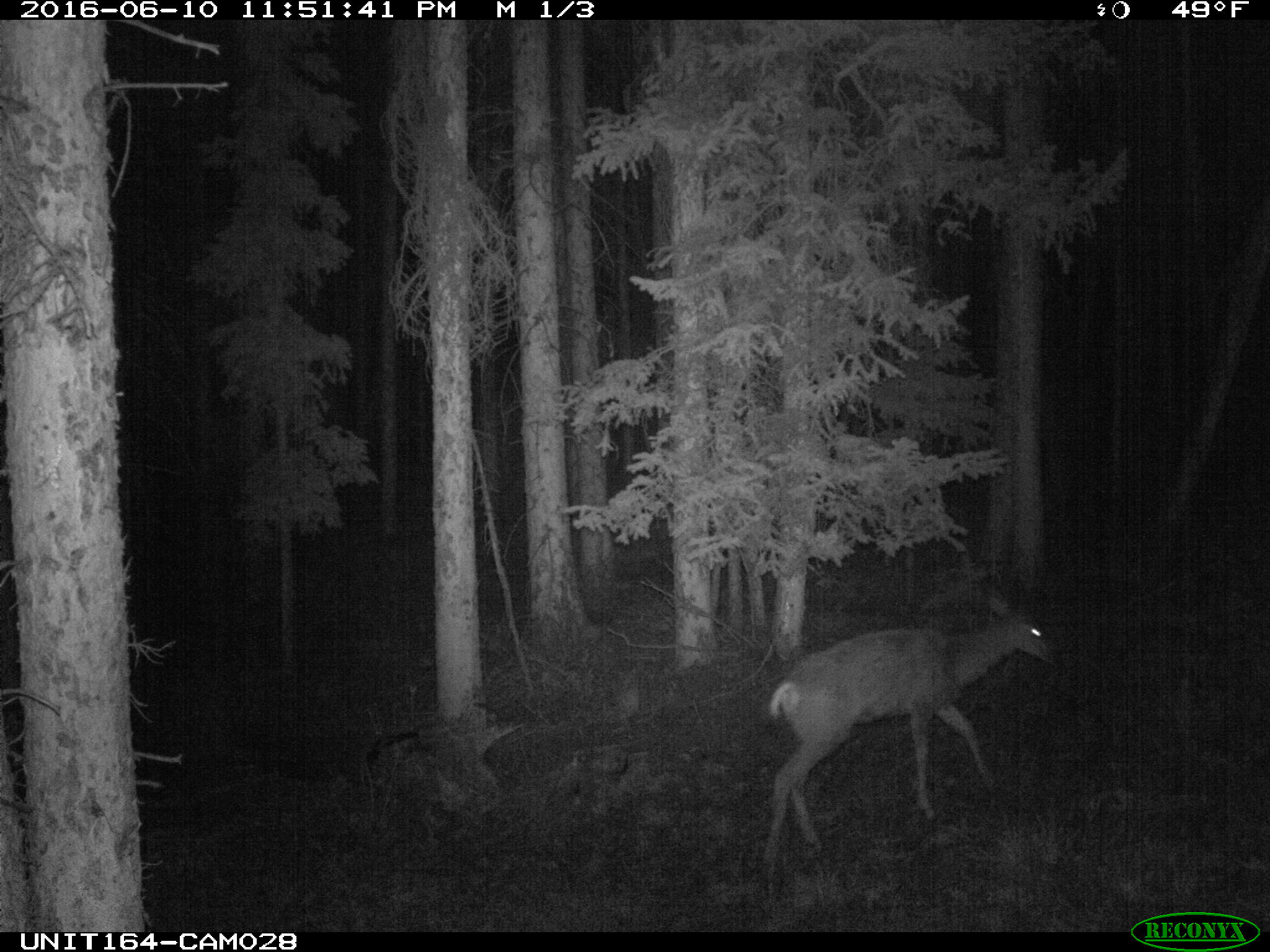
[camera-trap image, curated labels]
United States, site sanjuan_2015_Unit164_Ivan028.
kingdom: Animalia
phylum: Chordata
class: Mammalia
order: Artiodactyla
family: Cervidae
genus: Odocoileus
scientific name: Odocoileus hemionus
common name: mule deer